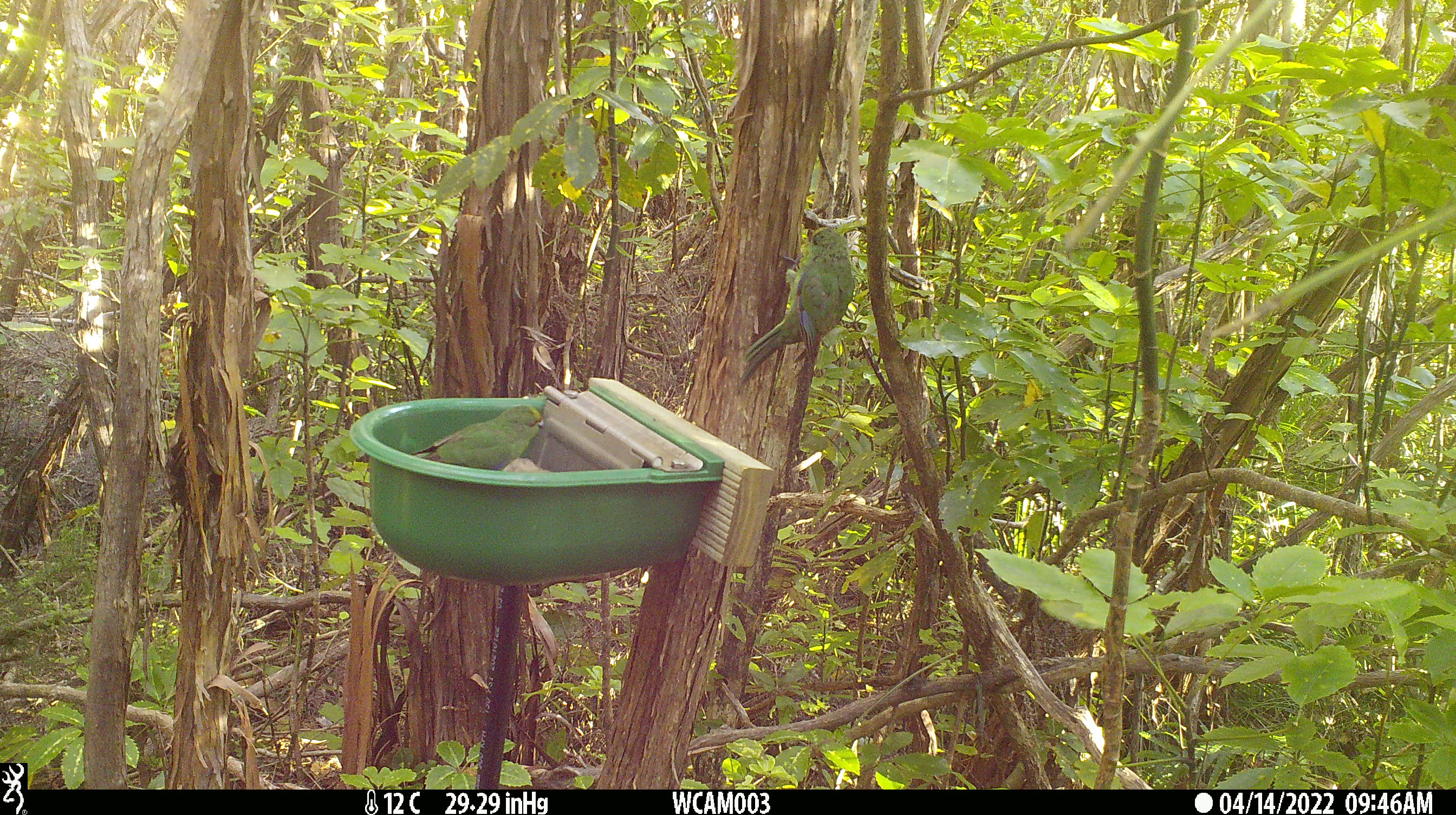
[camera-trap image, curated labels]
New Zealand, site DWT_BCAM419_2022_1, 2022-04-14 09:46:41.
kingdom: Animalia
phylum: Chordata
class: Aves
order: Psittaciformes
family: Psittaculidae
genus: Cyanoramphus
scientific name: Cyanoramphus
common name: parakeet